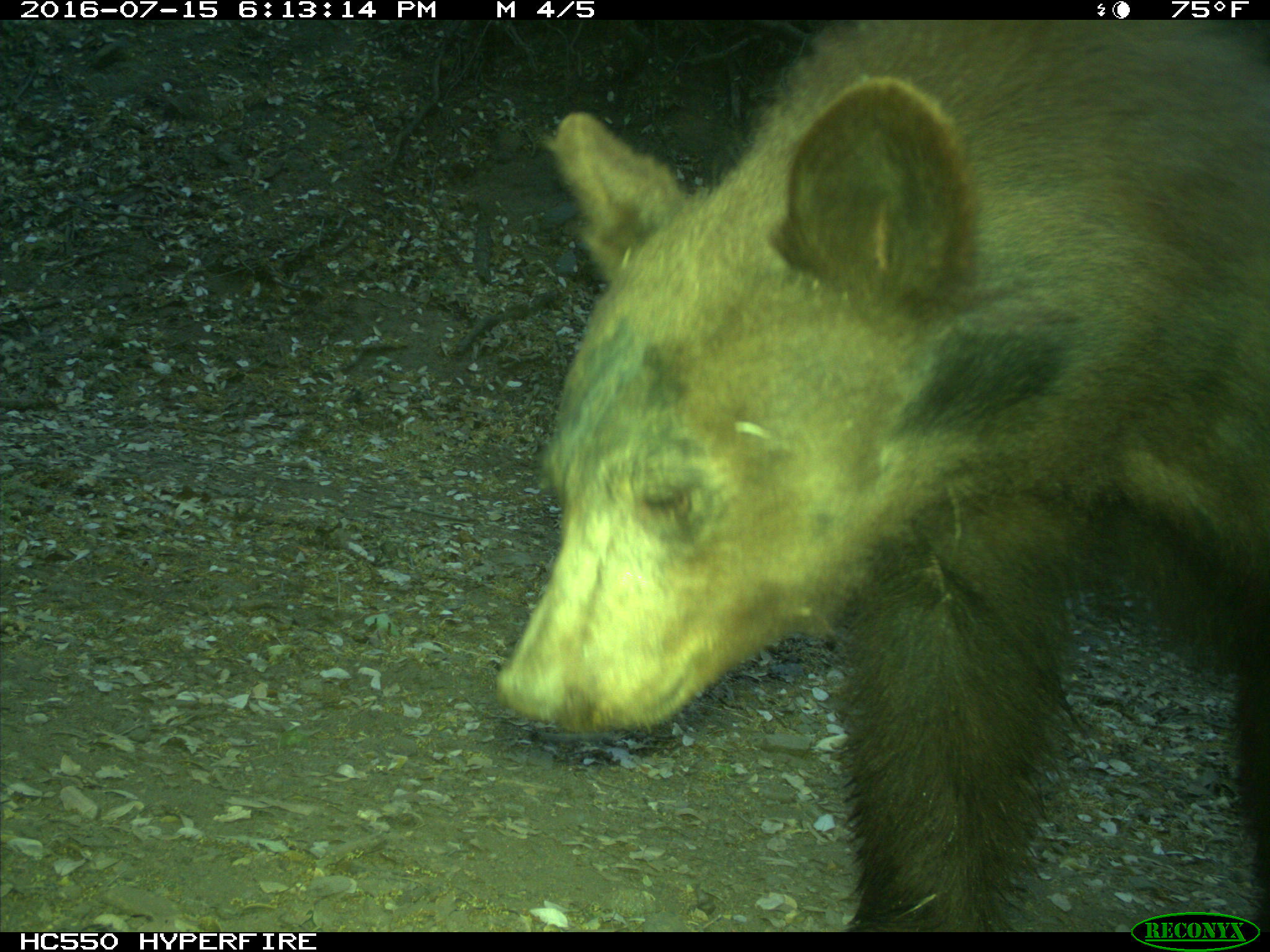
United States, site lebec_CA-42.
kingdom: Animalia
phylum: Chordata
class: Mammalia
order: Carnivora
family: Ursidae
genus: Ursus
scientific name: Ursus americanus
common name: american black bear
Ursus americanus (american black bear).